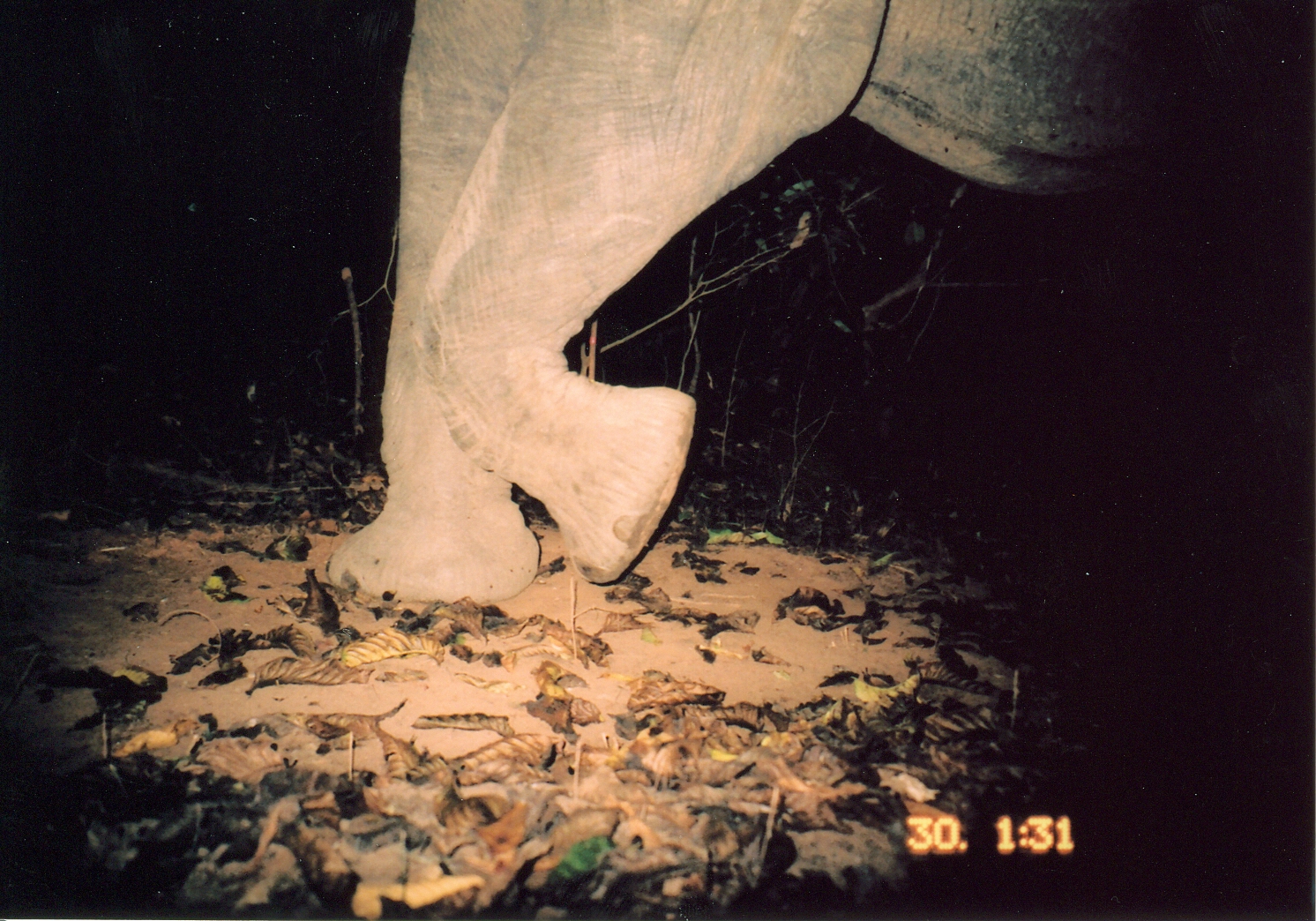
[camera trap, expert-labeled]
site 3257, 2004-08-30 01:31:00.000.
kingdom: Animalia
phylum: Chordata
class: Mammalia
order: Proboscidea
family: Elephantidae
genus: Loxodonta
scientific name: Loxodonta africana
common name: african bush elephant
Loxodonta africana (african bush elephant), count 1.